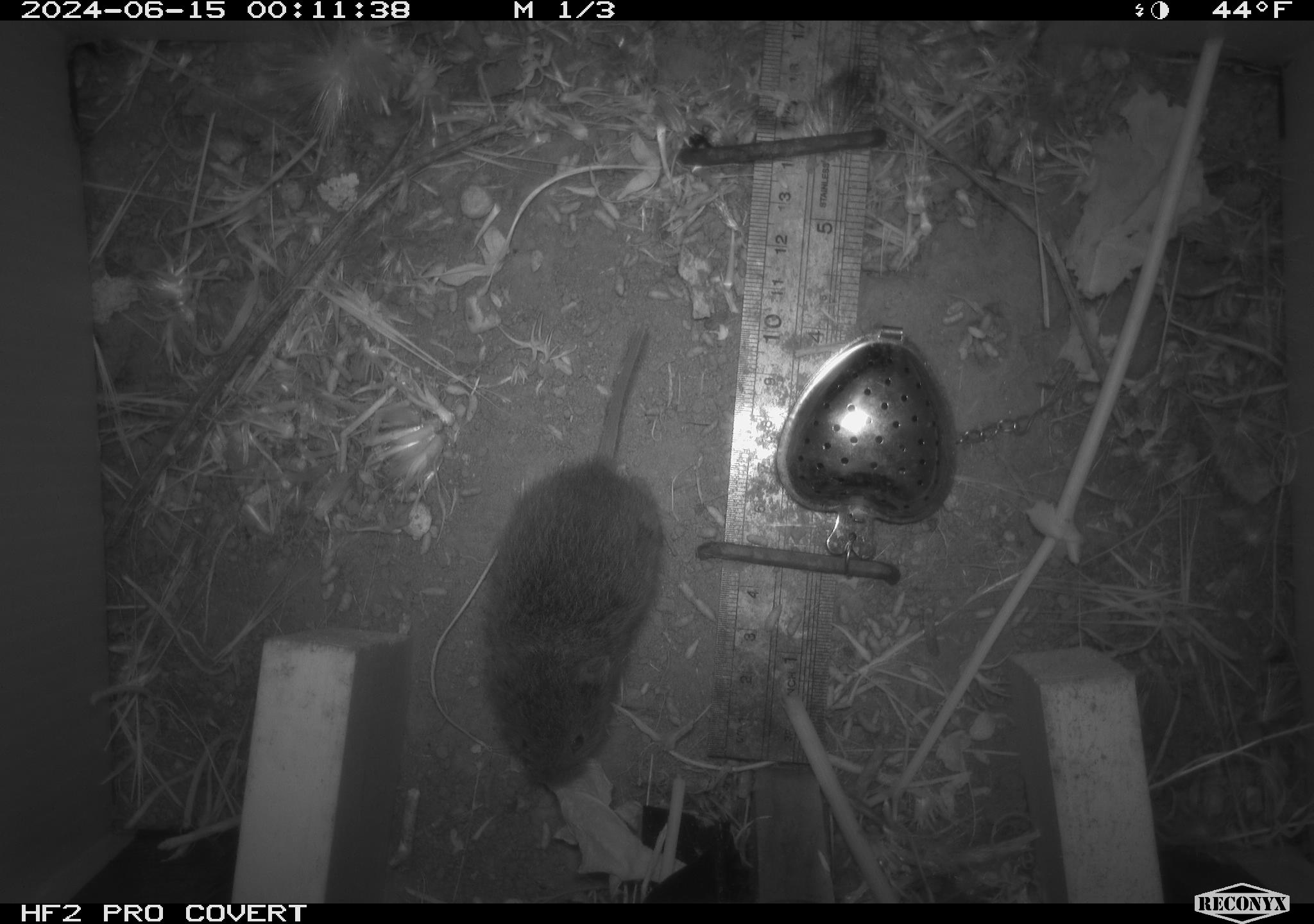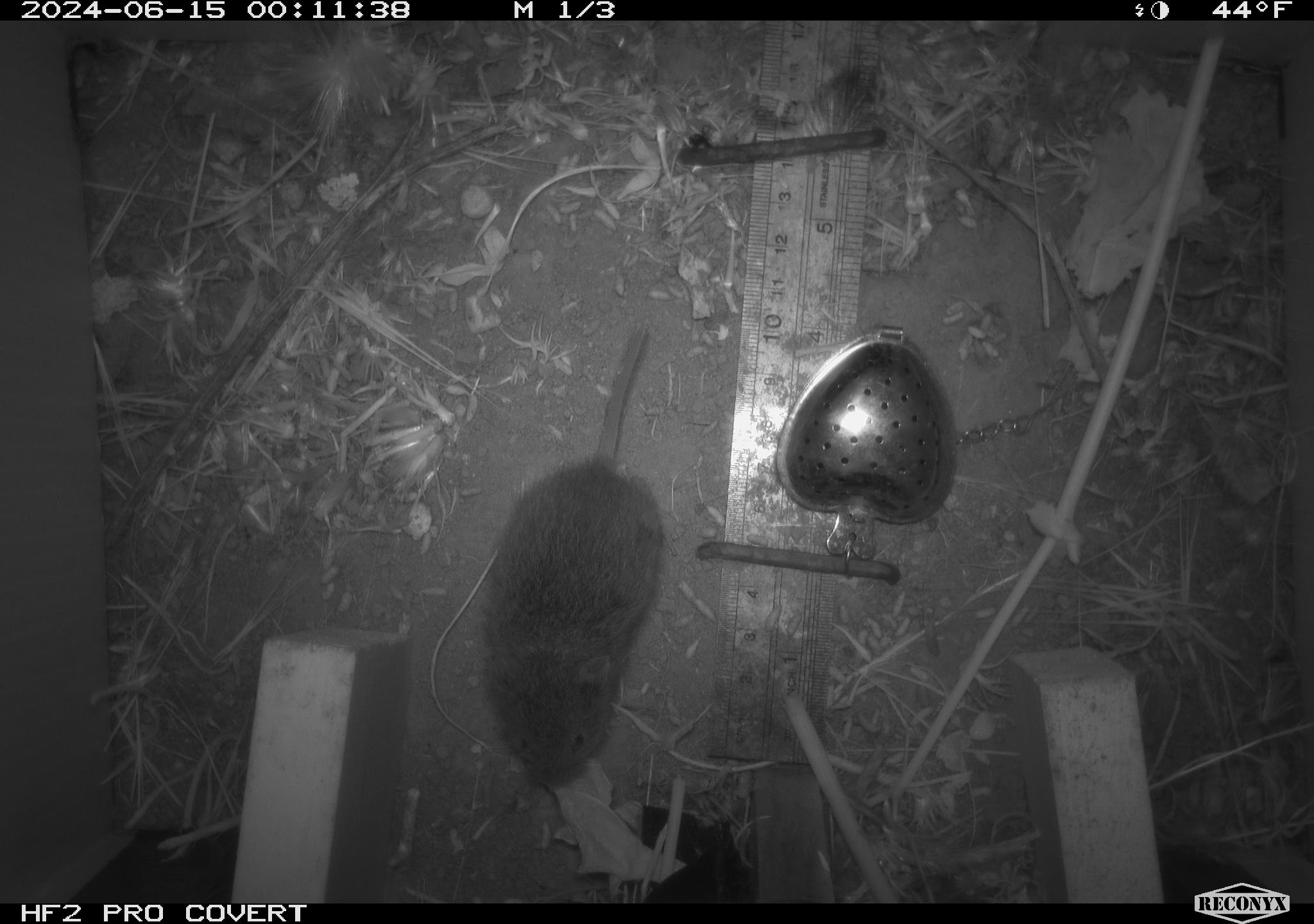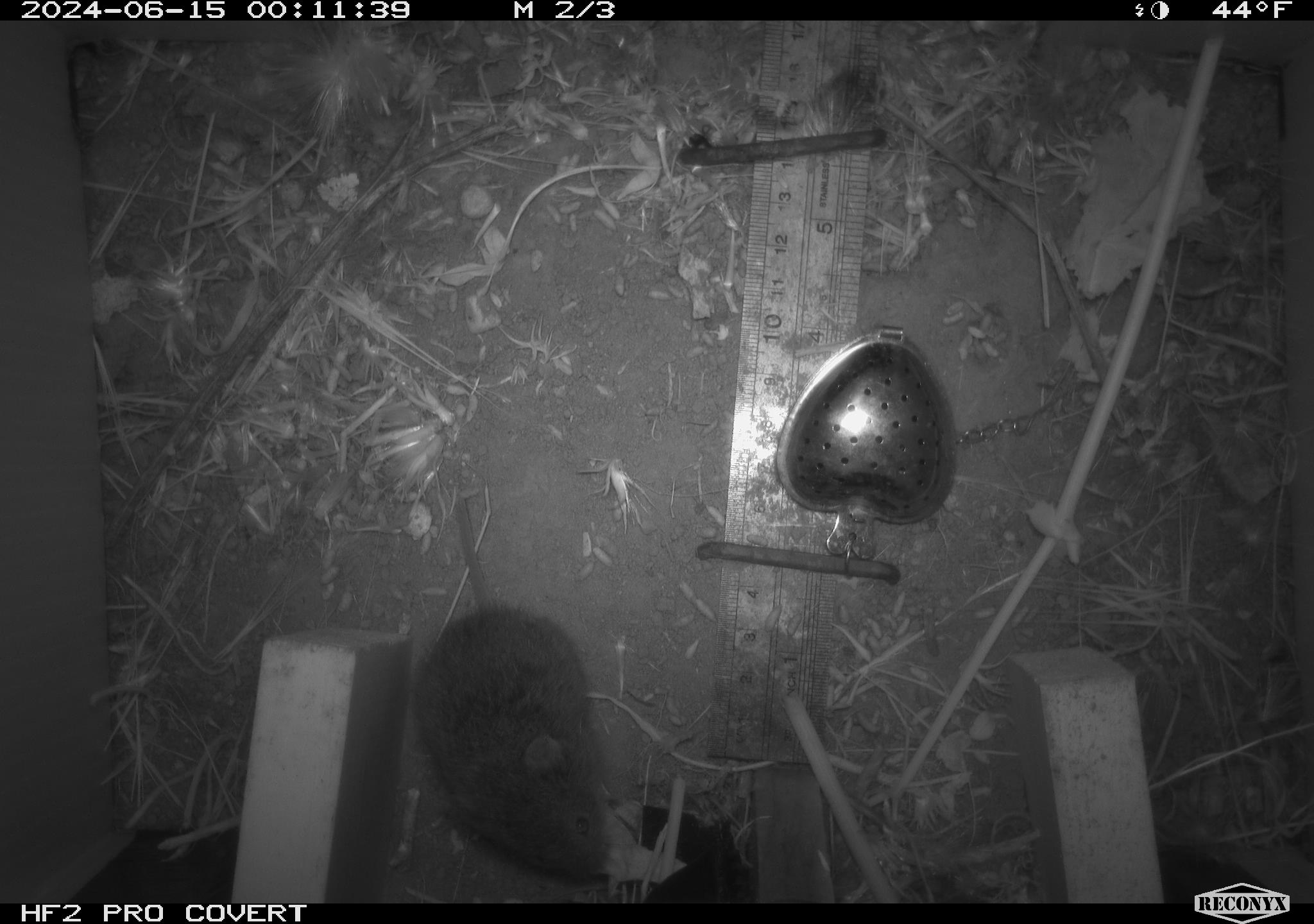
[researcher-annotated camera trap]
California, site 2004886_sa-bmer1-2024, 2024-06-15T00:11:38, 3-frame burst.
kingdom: Animalia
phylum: Chordata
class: Mammalia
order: Rodentia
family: Cricetidae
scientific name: Cricetidae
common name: hamsters, voles, lemmings, and allies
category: cricetidae family